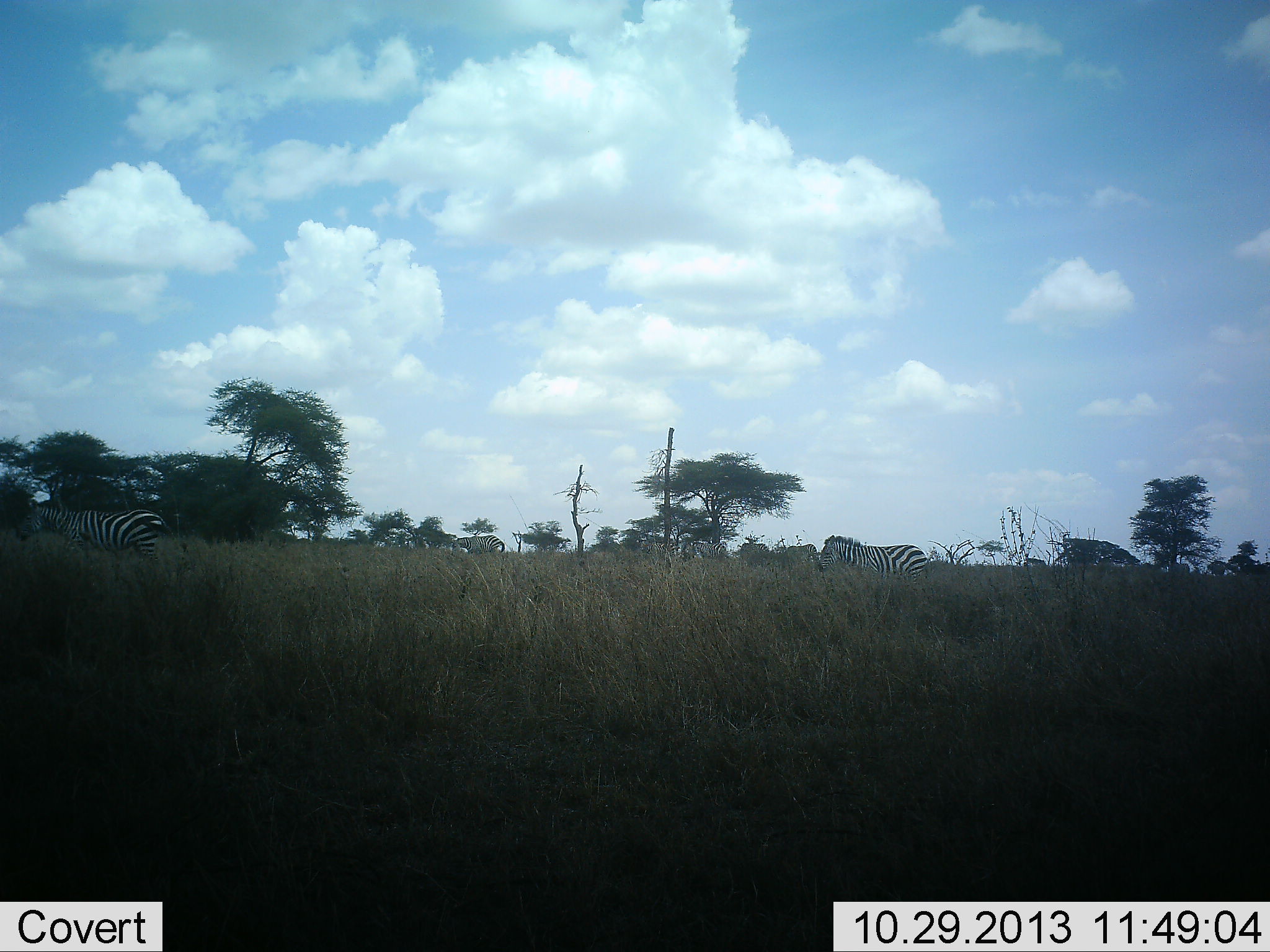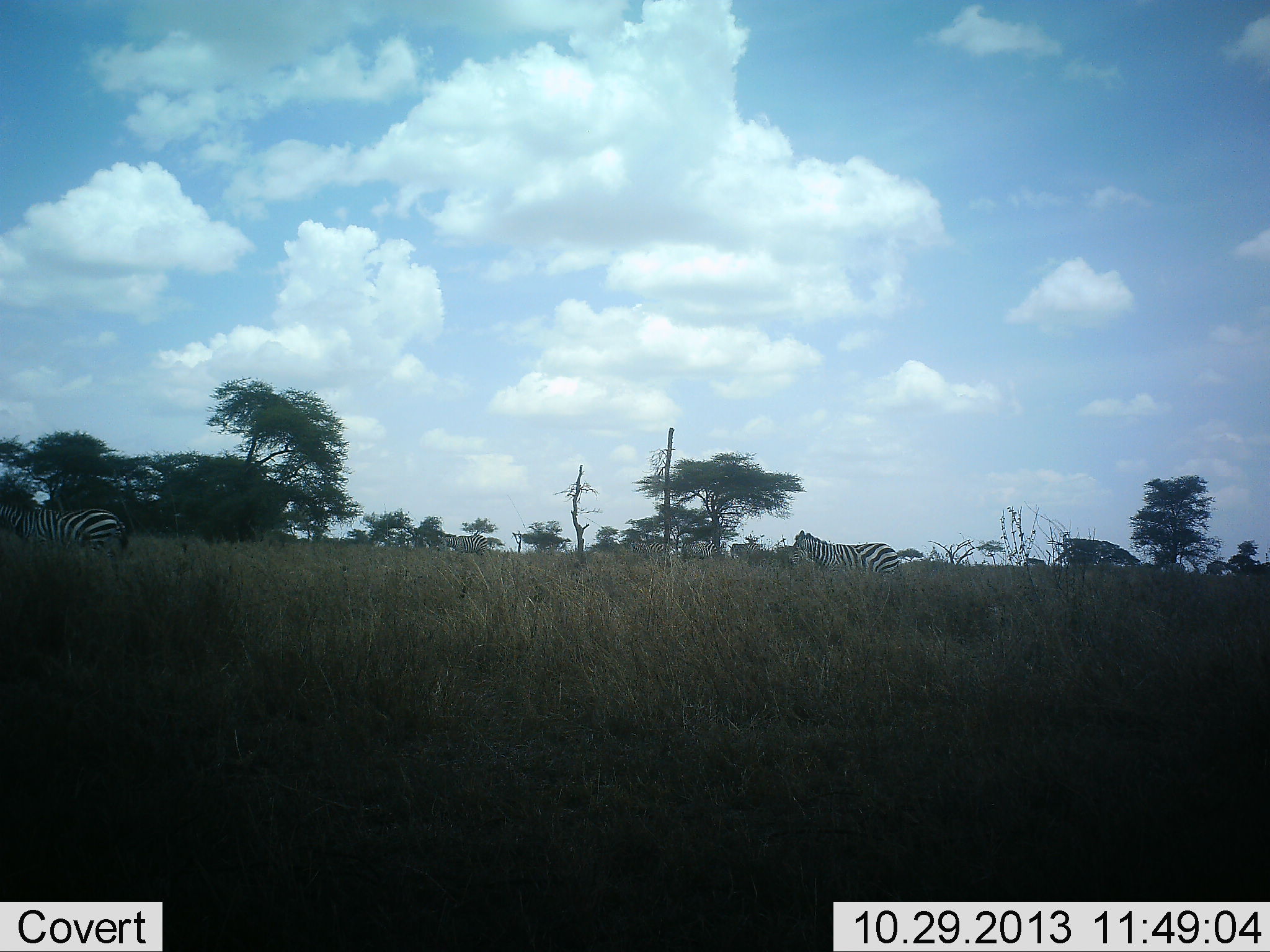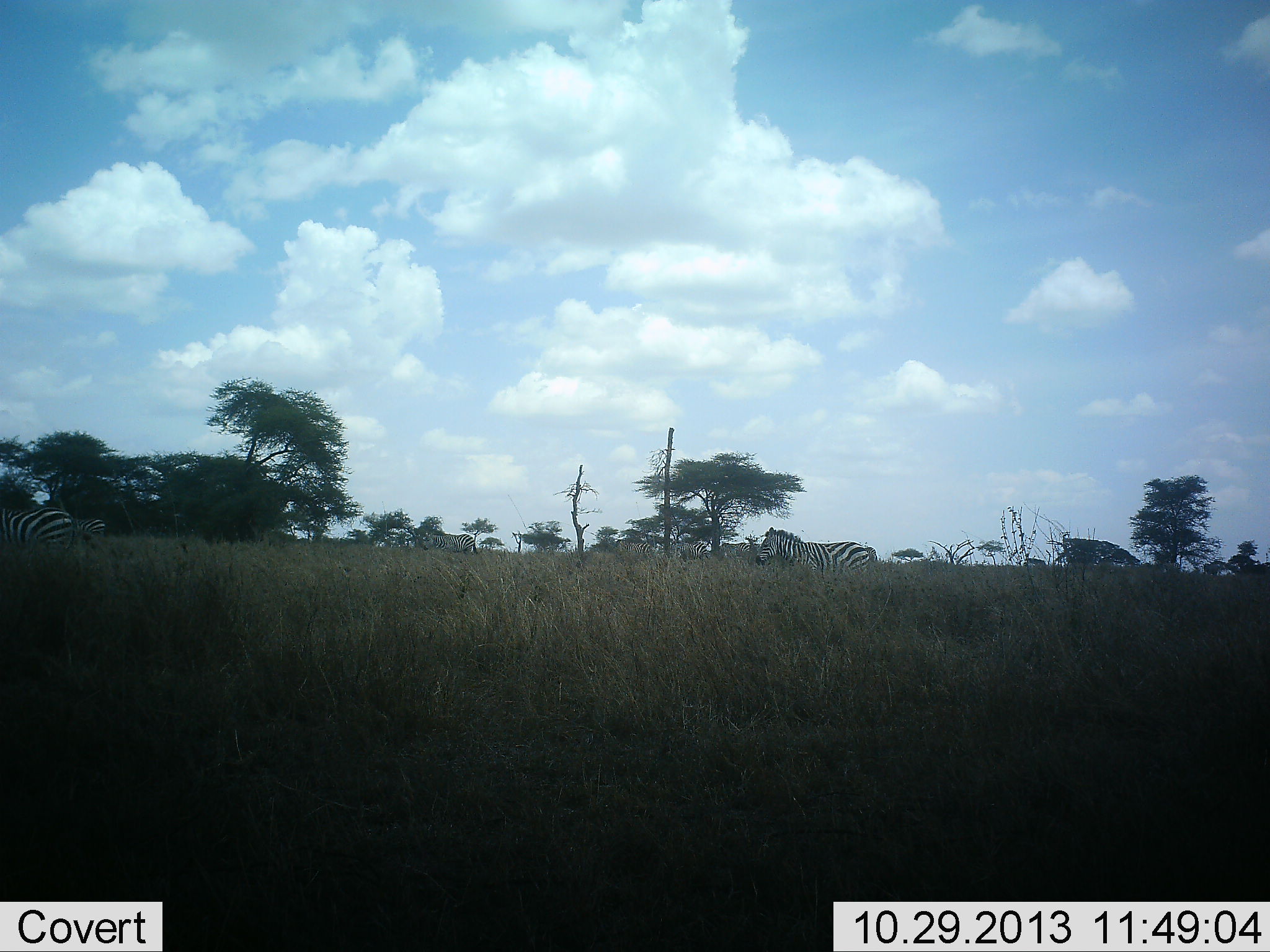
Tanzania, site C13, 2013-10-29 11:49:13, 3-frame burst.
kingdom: Animalia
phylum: Chordata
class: Mammalia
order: Perissodactyla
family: Equidae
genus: Equus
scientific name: Equus quagga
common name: plains zebra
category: zebra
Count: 8.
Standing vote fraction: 11%.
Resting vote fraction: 0%.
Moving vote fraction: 89%.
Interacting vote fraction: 0%.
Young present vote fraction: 0%.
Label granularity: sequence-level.